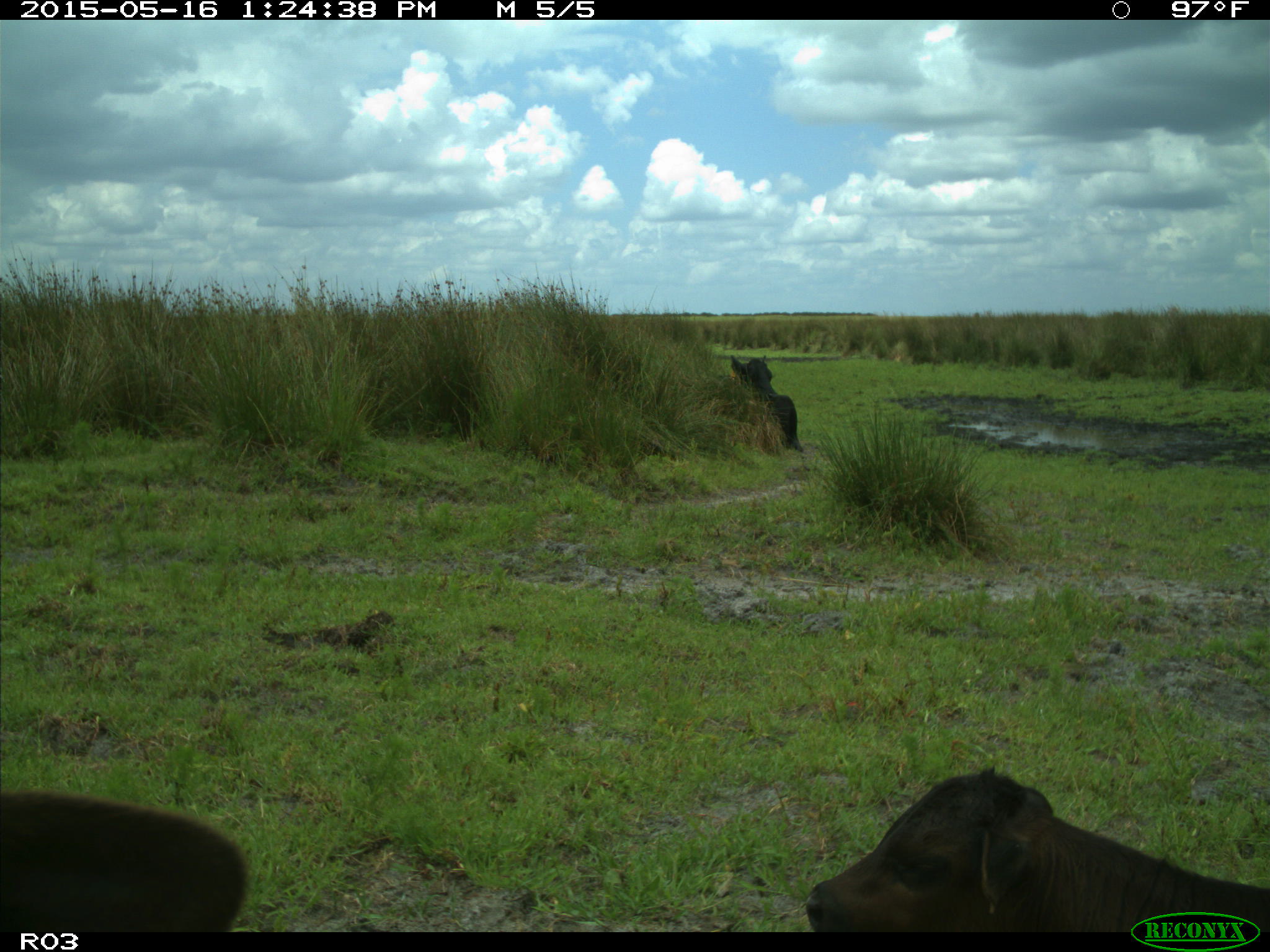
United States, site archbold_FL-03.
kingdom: Animalia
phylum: Chordata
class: Mammalia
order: Artiodactyla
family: Bovidae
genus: Bos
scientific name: Bos taurus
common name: domestic cow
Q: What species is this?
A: Bos taurus (domestic cow).